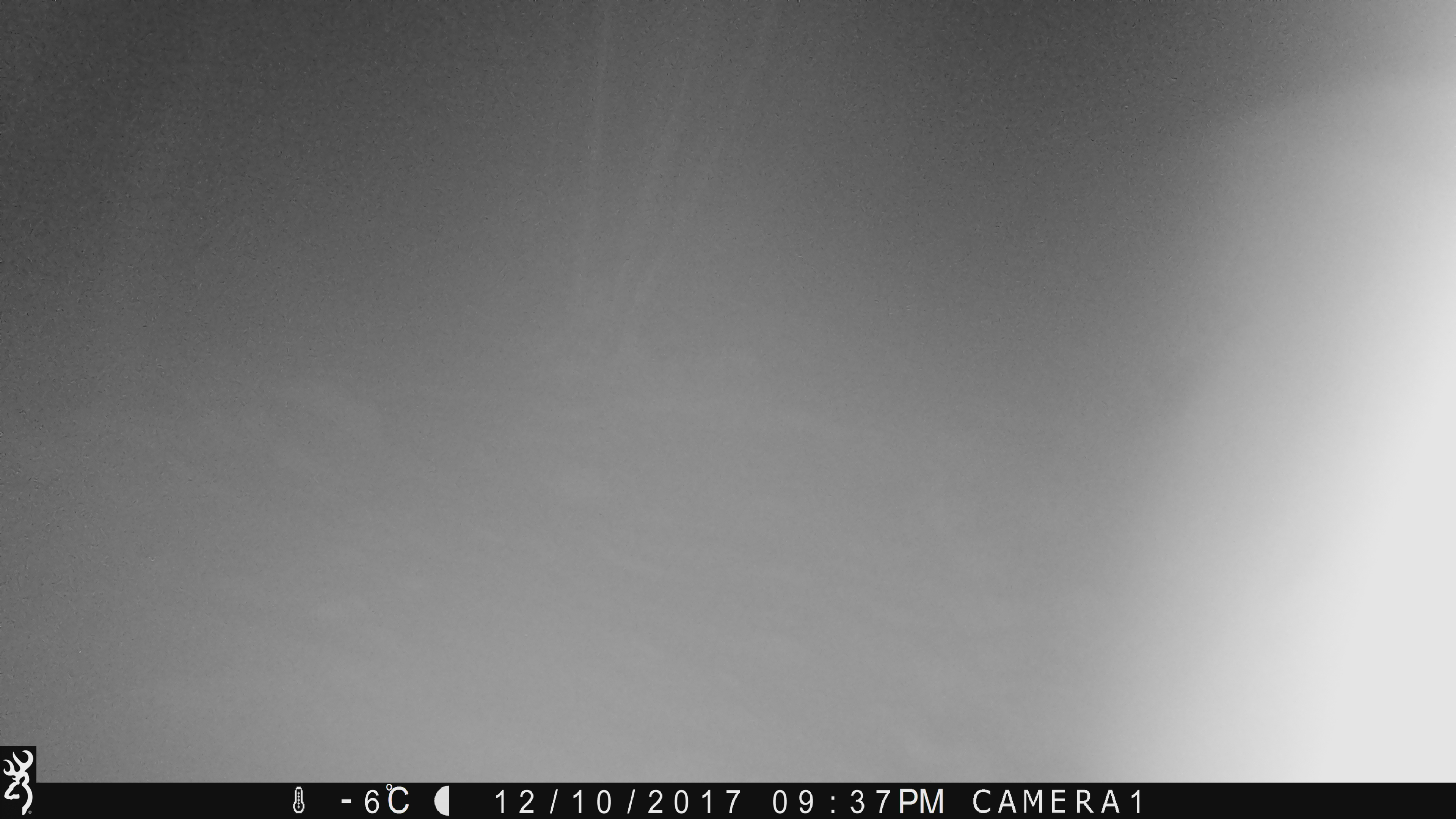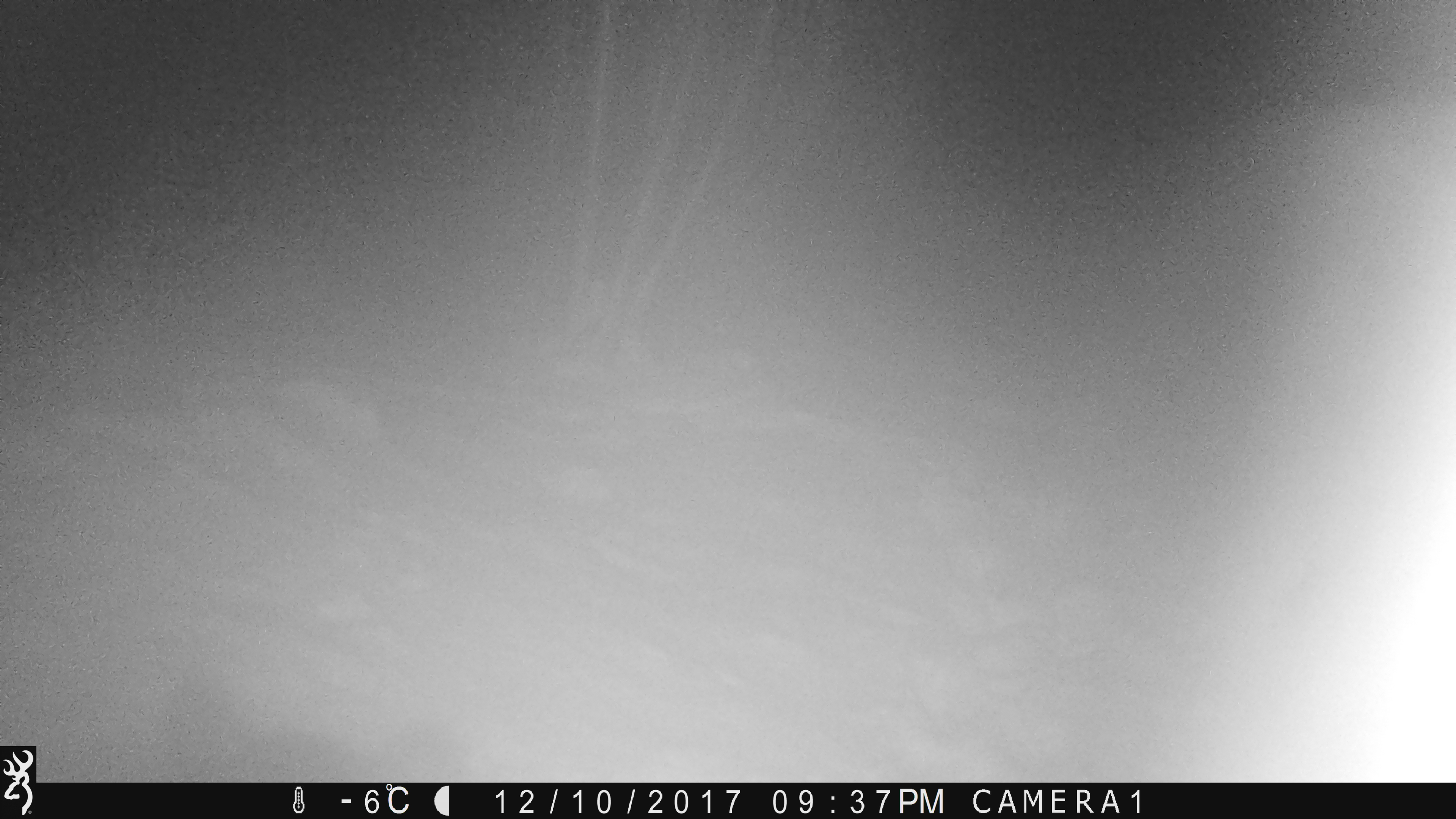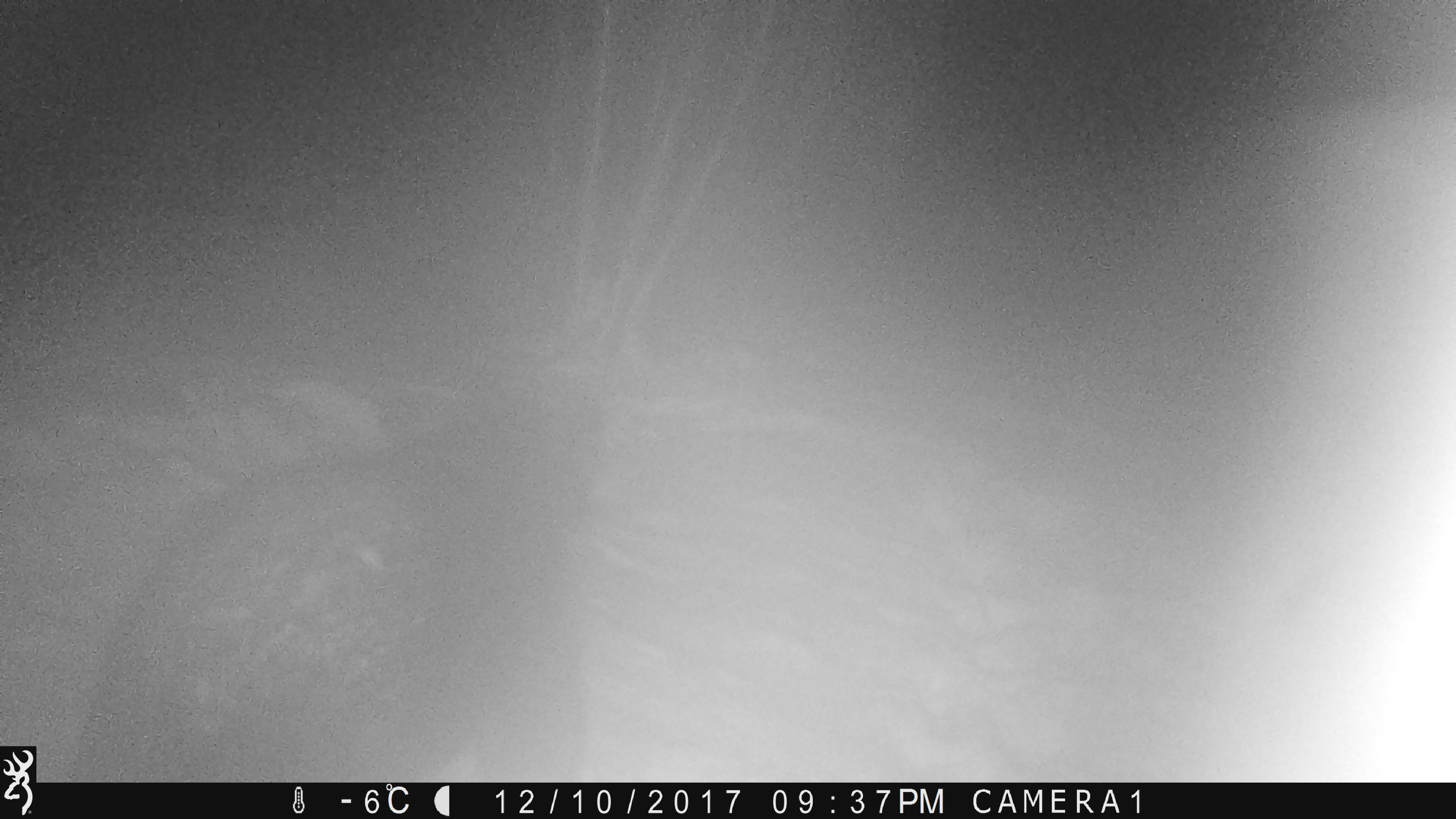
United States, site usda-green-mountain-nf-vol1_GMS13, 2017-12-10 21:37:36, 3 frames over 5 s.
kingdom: Animalia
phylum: Chordata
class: Mammalia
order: Carnivora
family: Ursidae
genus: Ursus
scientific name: Ursus americanus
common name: black bear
Black bear (Ursus americanus).